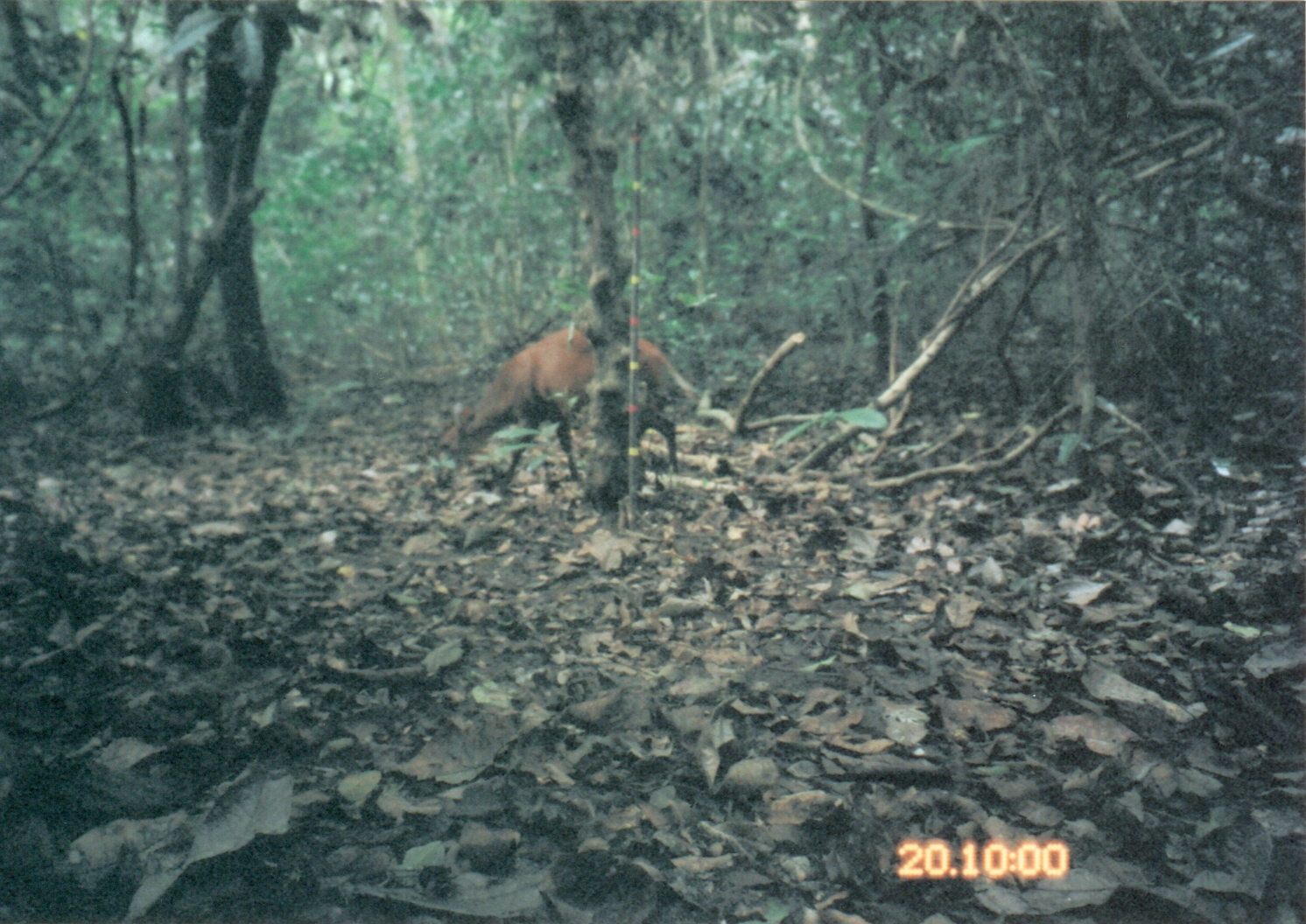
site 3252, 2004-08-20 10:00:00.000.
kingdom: Animalia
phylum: Chordata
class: Mammalia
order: Artiodactyla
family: Bovidae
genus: Cephalophus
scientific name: Cephalophus harveyi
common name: harvey's duiker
Cephalophus harveyi (harvey's duiker), count 1.